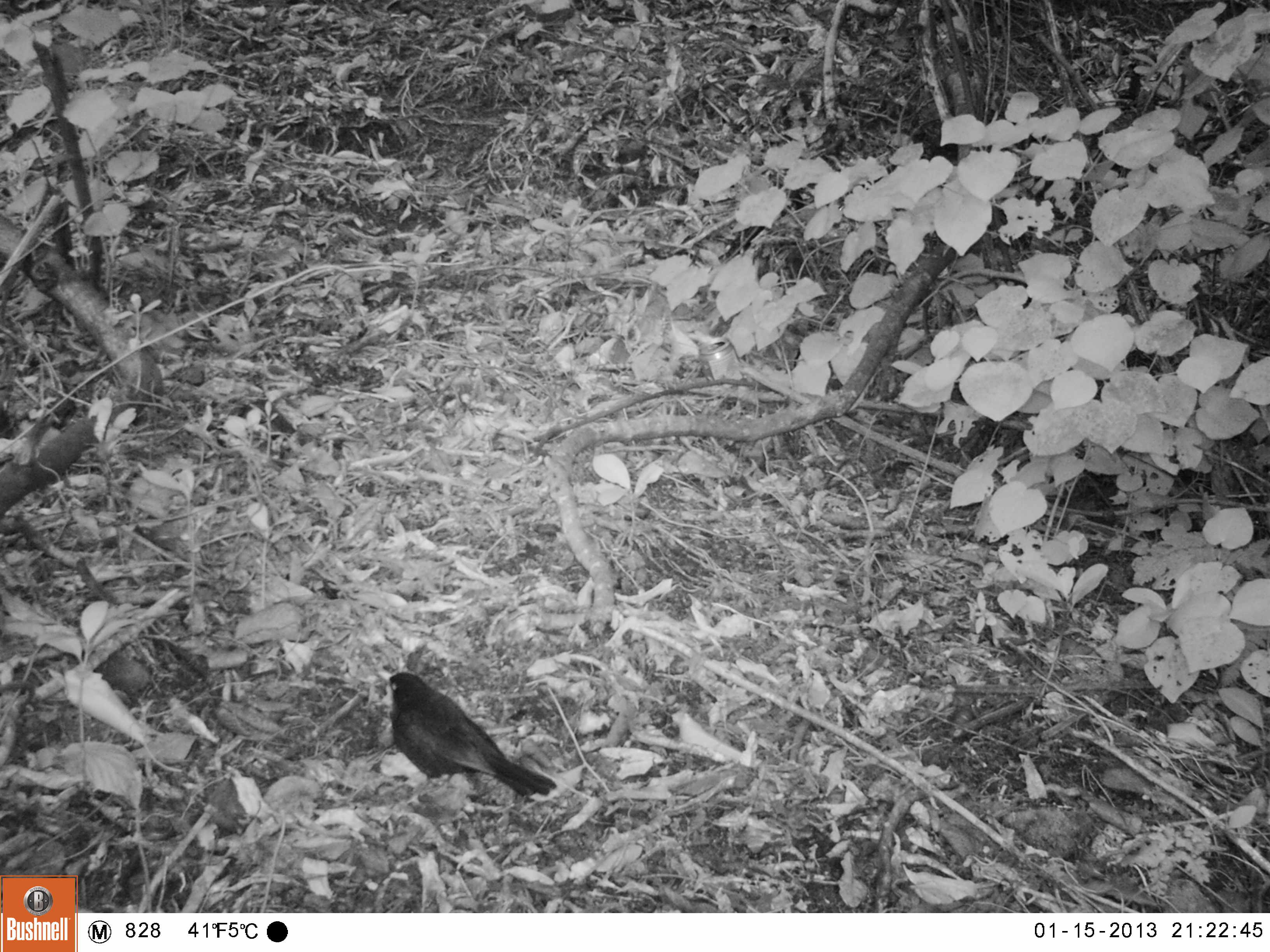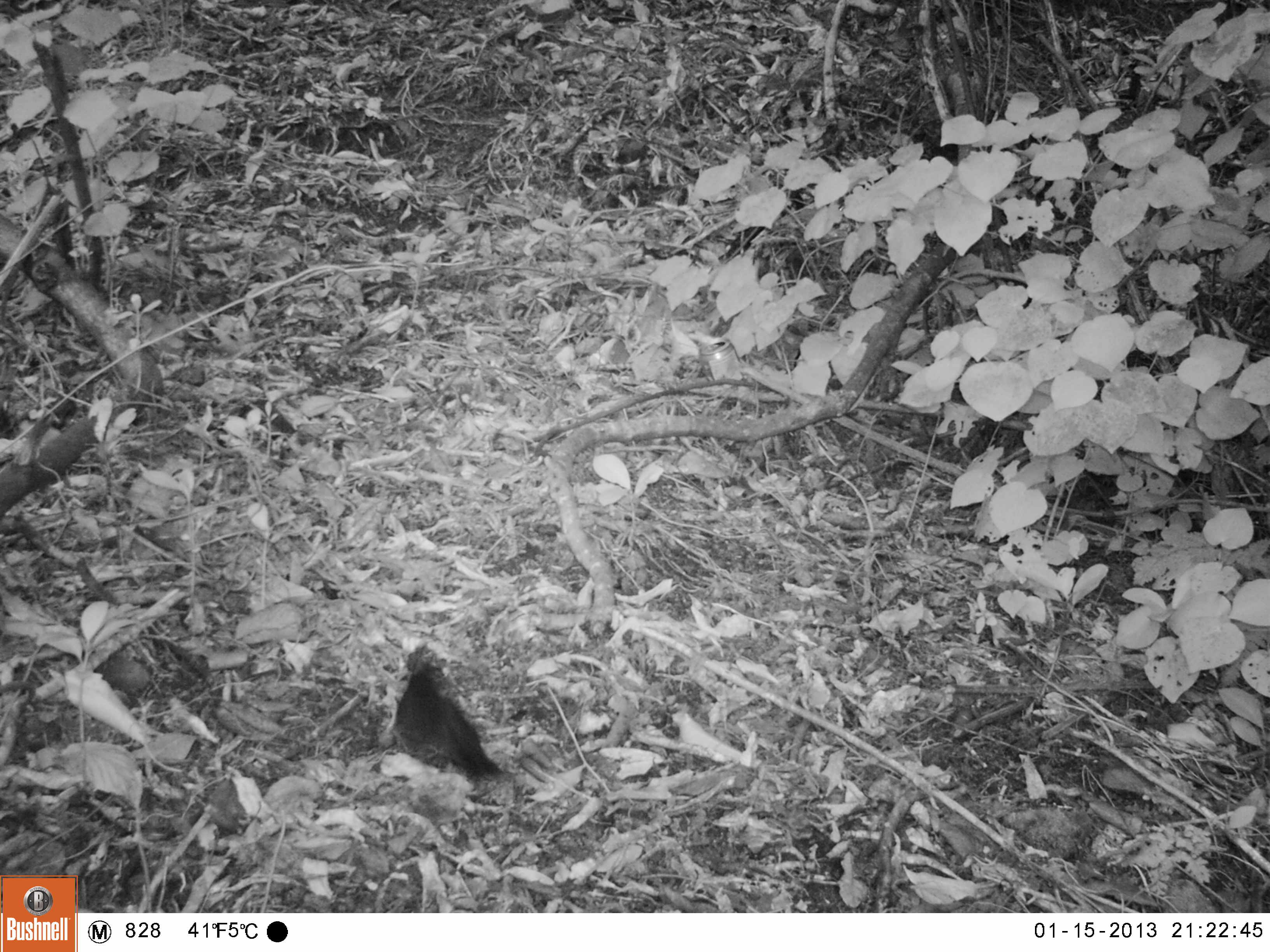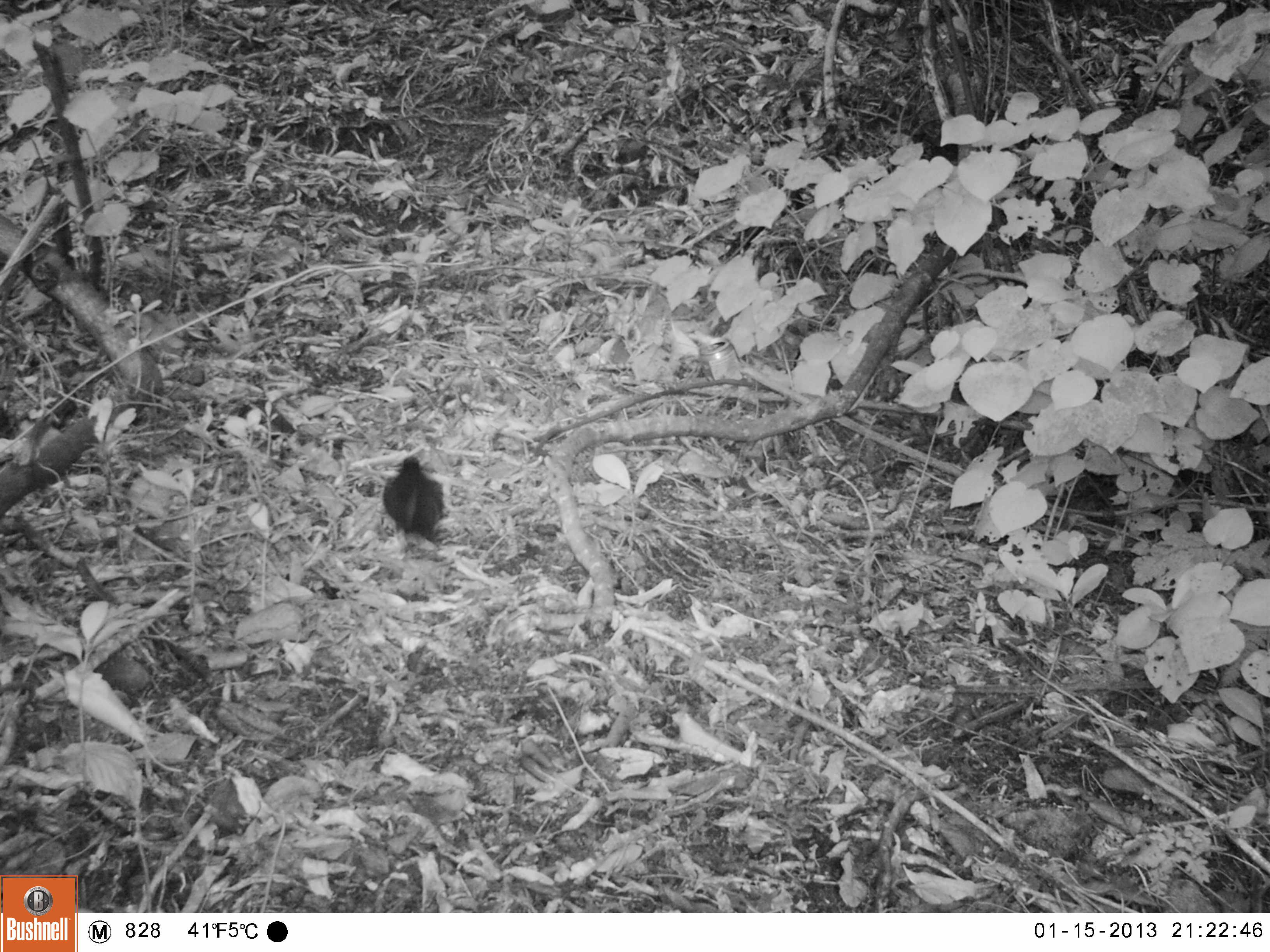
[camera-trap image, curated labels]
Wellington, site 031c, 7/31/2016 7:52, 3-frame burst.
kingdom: Animalia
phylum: Chordata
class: Aves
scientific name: Aves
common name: bird